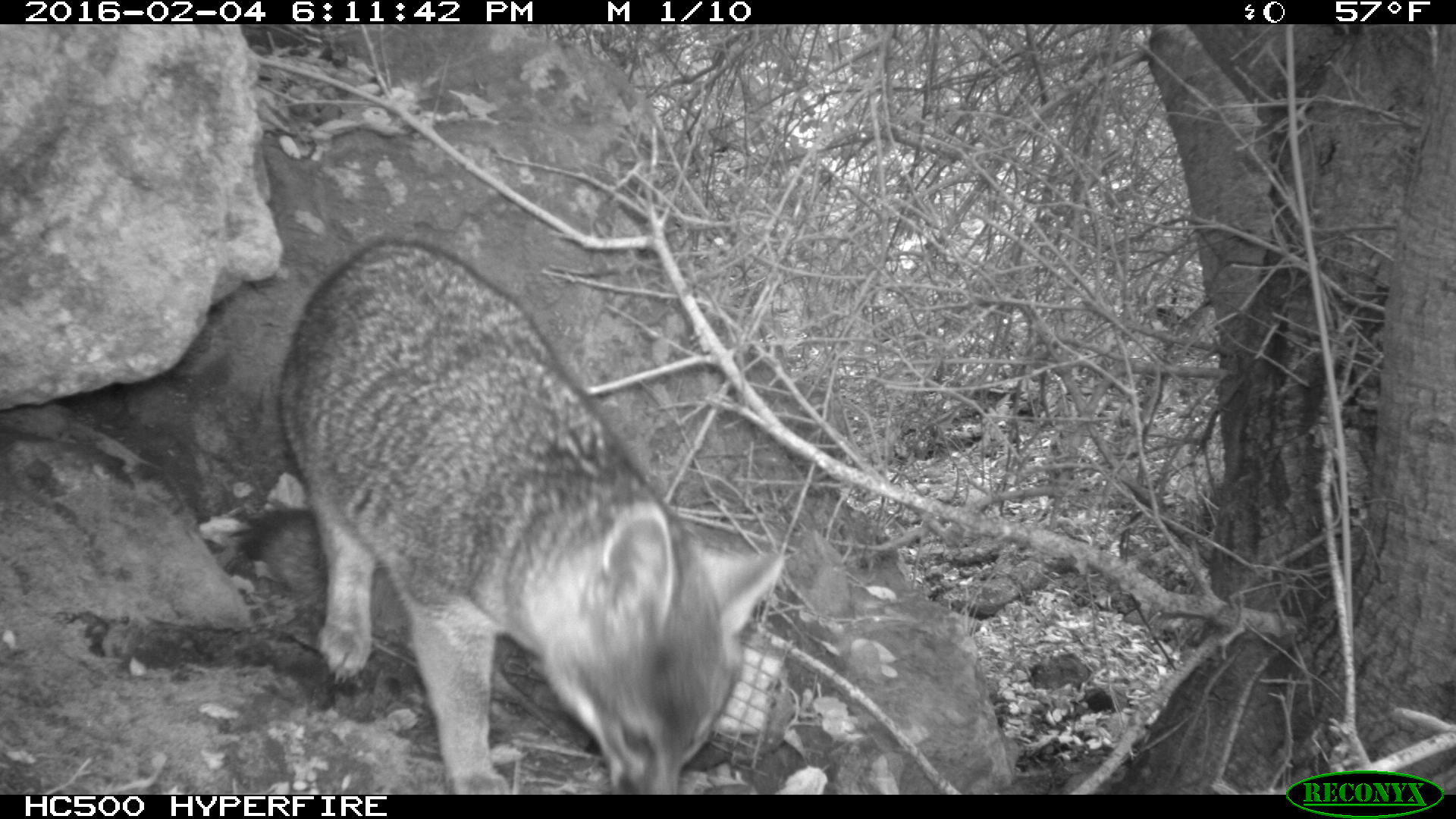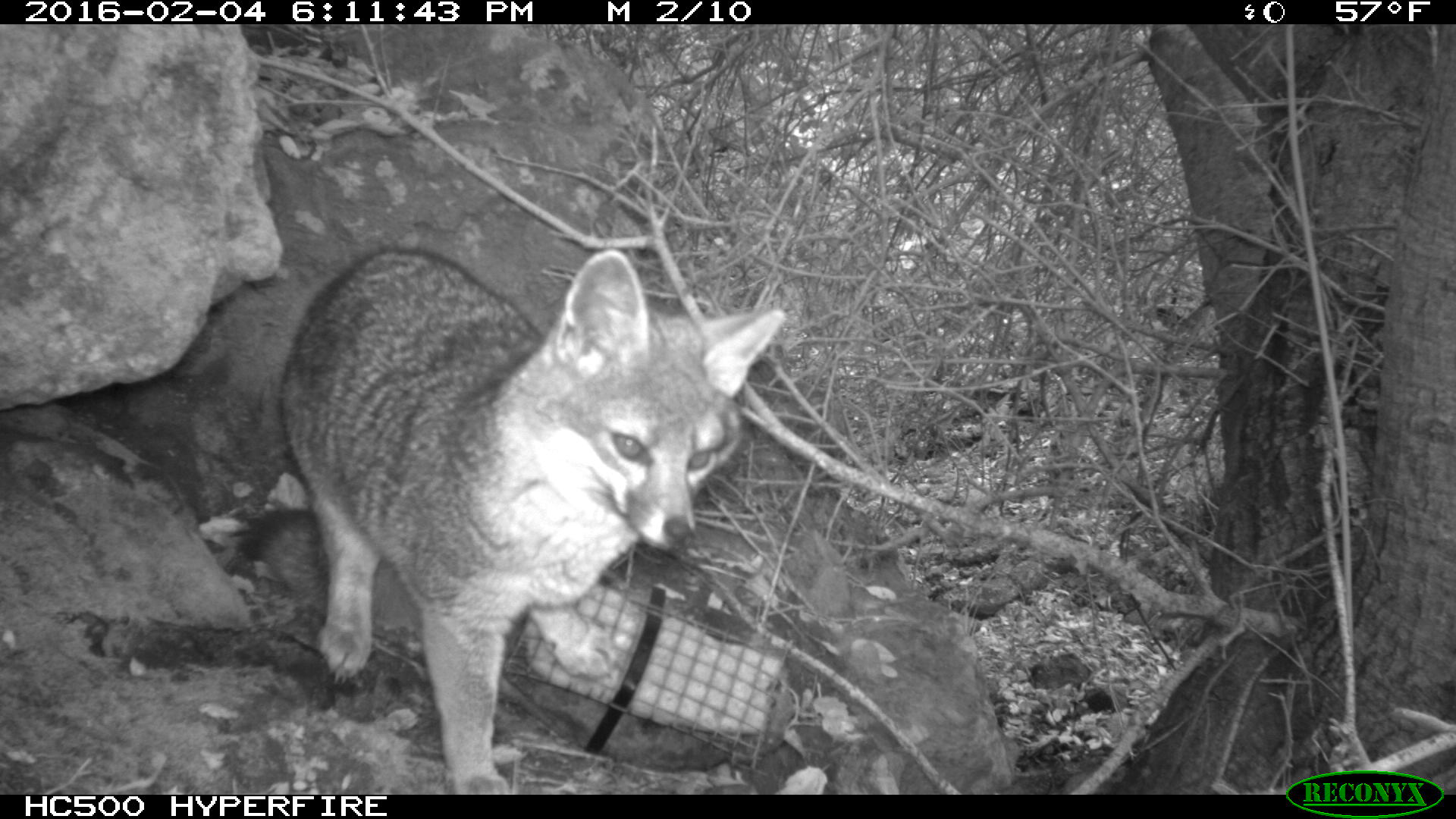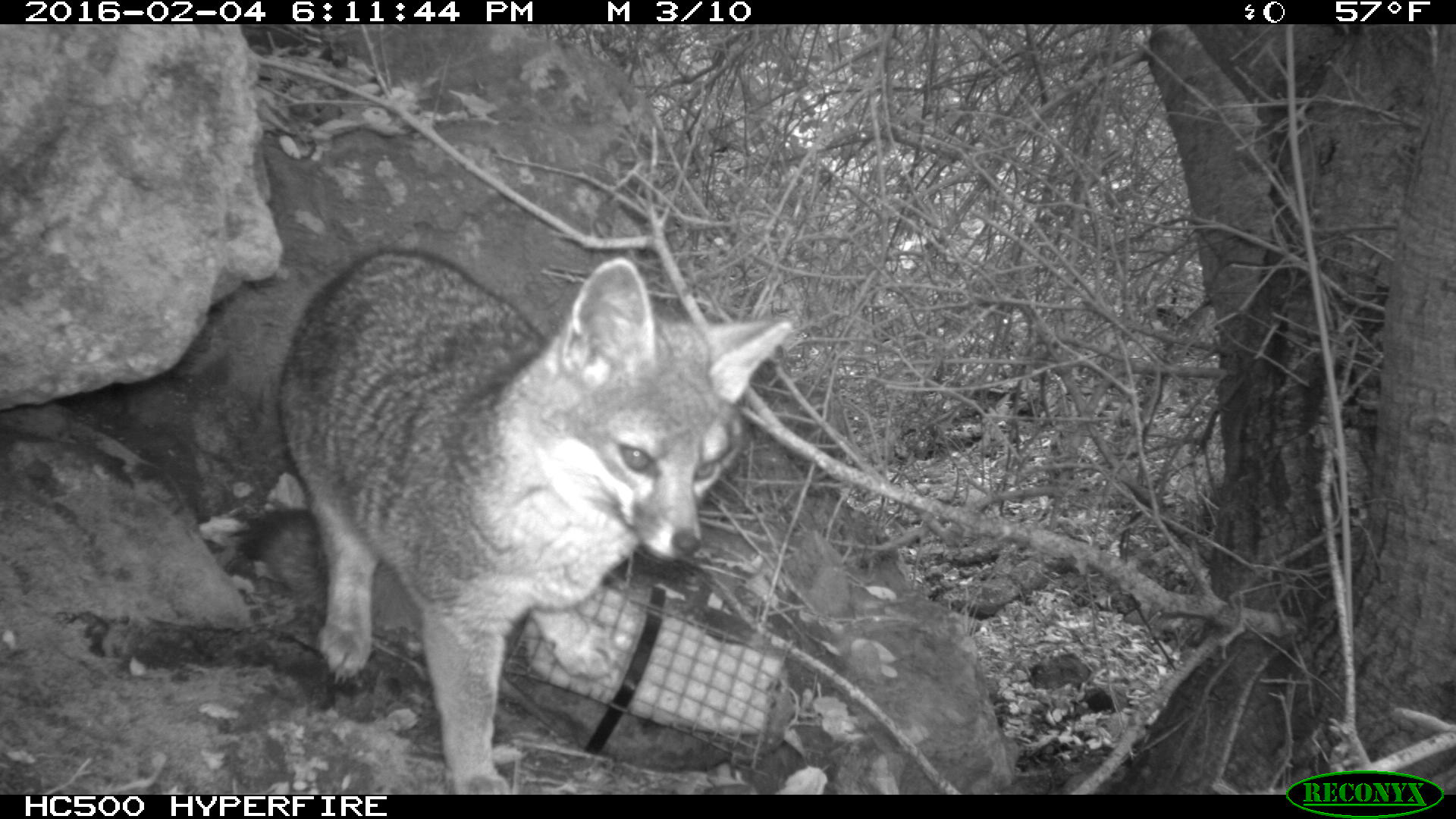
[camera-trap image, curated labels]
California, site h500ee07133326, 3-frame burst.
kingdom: Animalia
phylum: Chordata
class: Mammalia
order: Carnivora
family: Canidae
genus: Urocyon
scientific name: Urocyon littoralis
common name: island fox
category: fox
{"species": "fox (island fox) (Urocyon littoralis)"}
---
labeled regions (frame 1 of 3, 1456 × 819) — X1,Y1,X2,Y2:
fox: 242,237,784,794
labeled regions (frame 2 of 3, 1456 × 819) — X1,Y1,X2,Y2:
fox: 277,243,786,795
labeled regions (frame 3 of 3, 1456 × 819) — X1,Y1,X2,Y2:
fox: 231,246,793,795